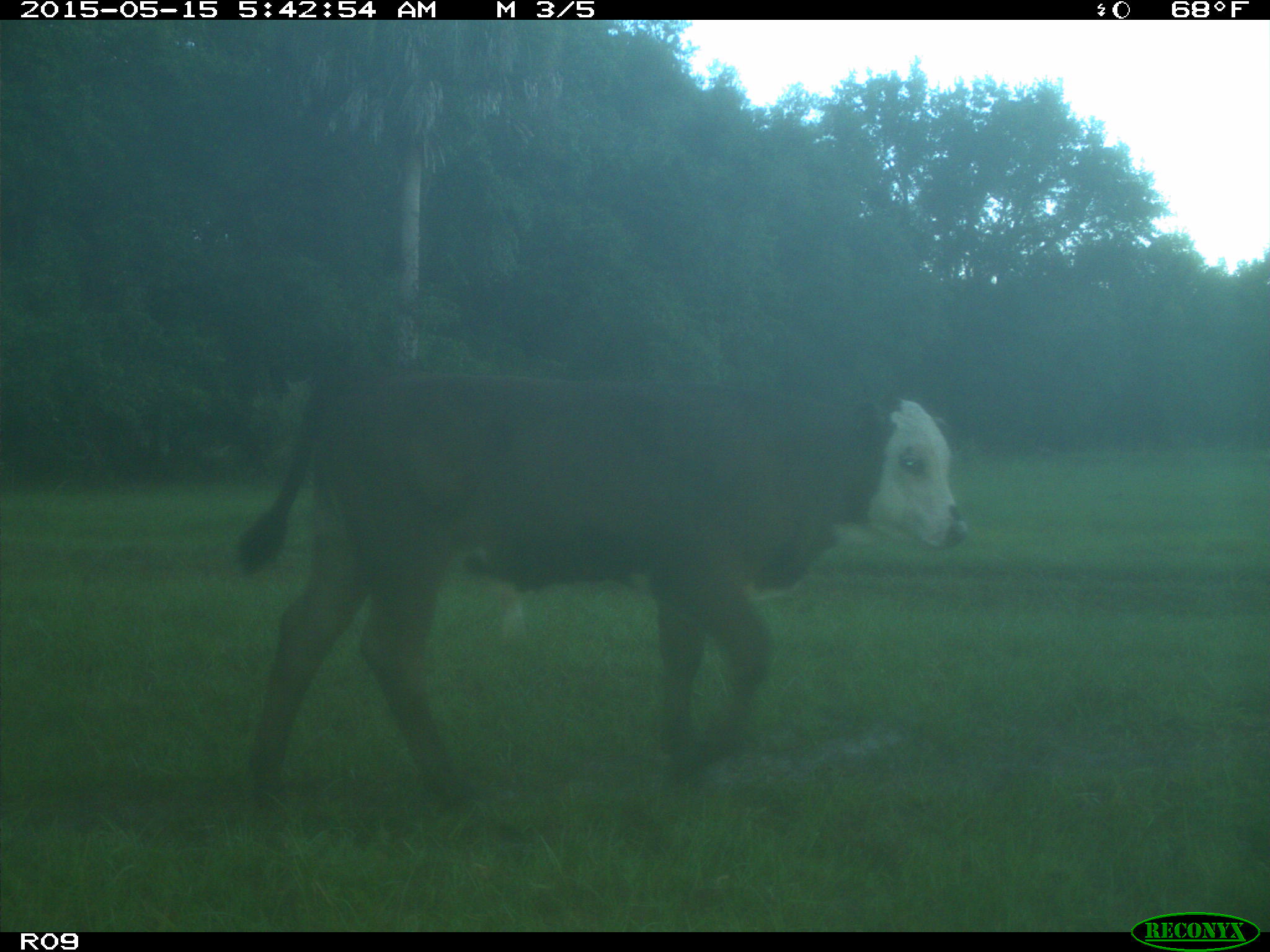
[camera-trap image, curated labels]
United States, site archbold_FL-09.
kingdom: Animalia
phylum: Chordata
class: Mammalia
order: Artiodactyla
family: Bovidae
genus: Bos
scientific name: Bos taurus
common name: domestic cow